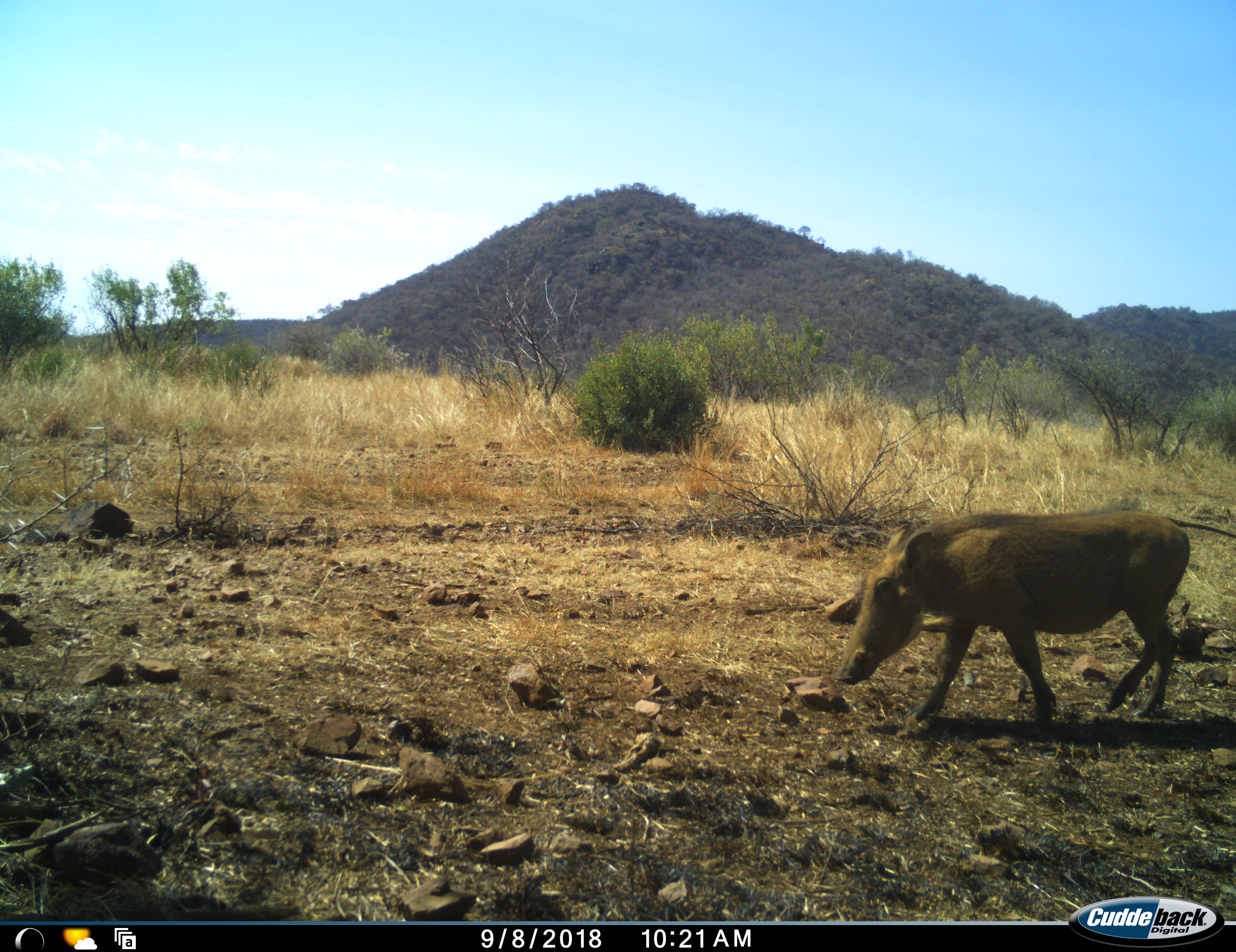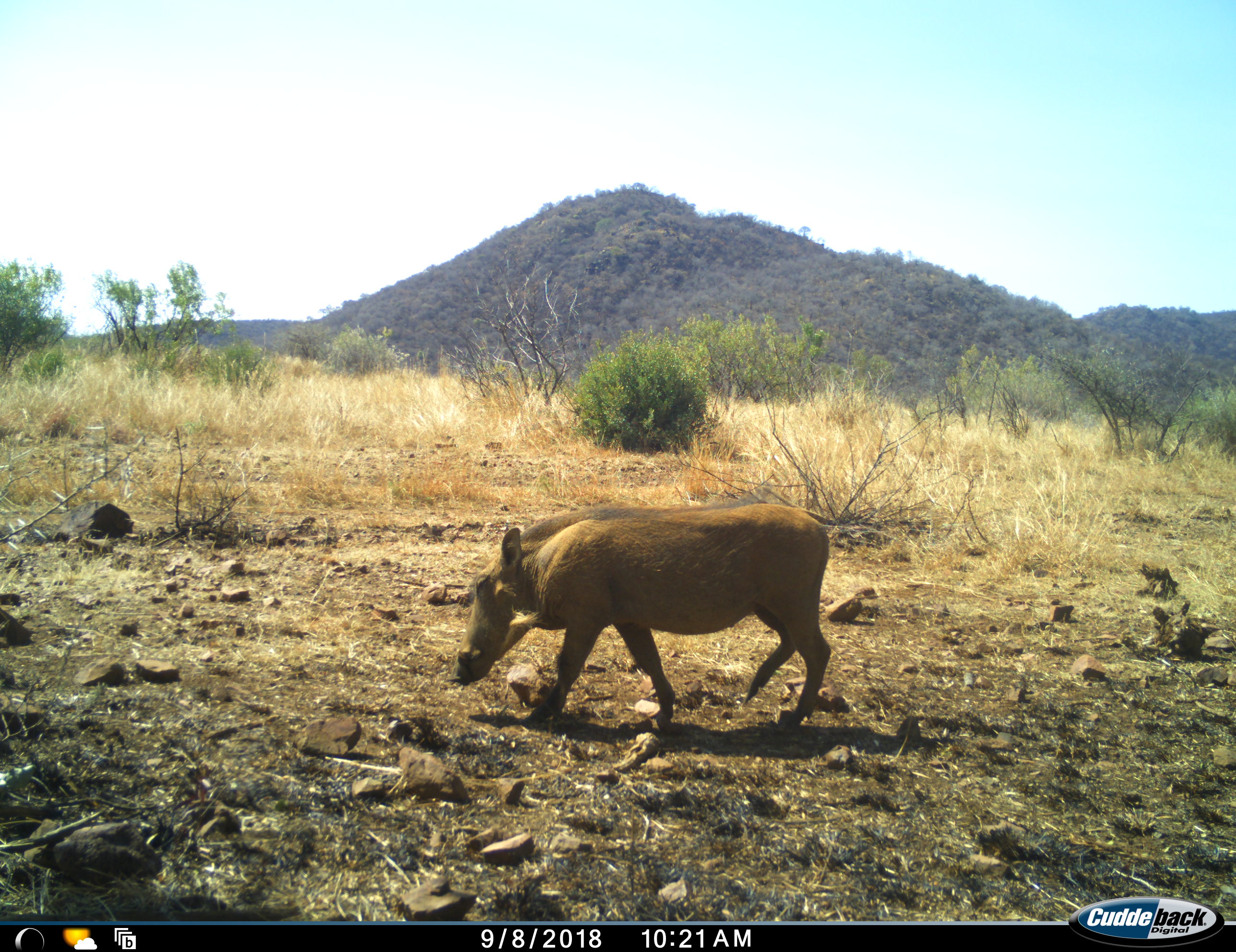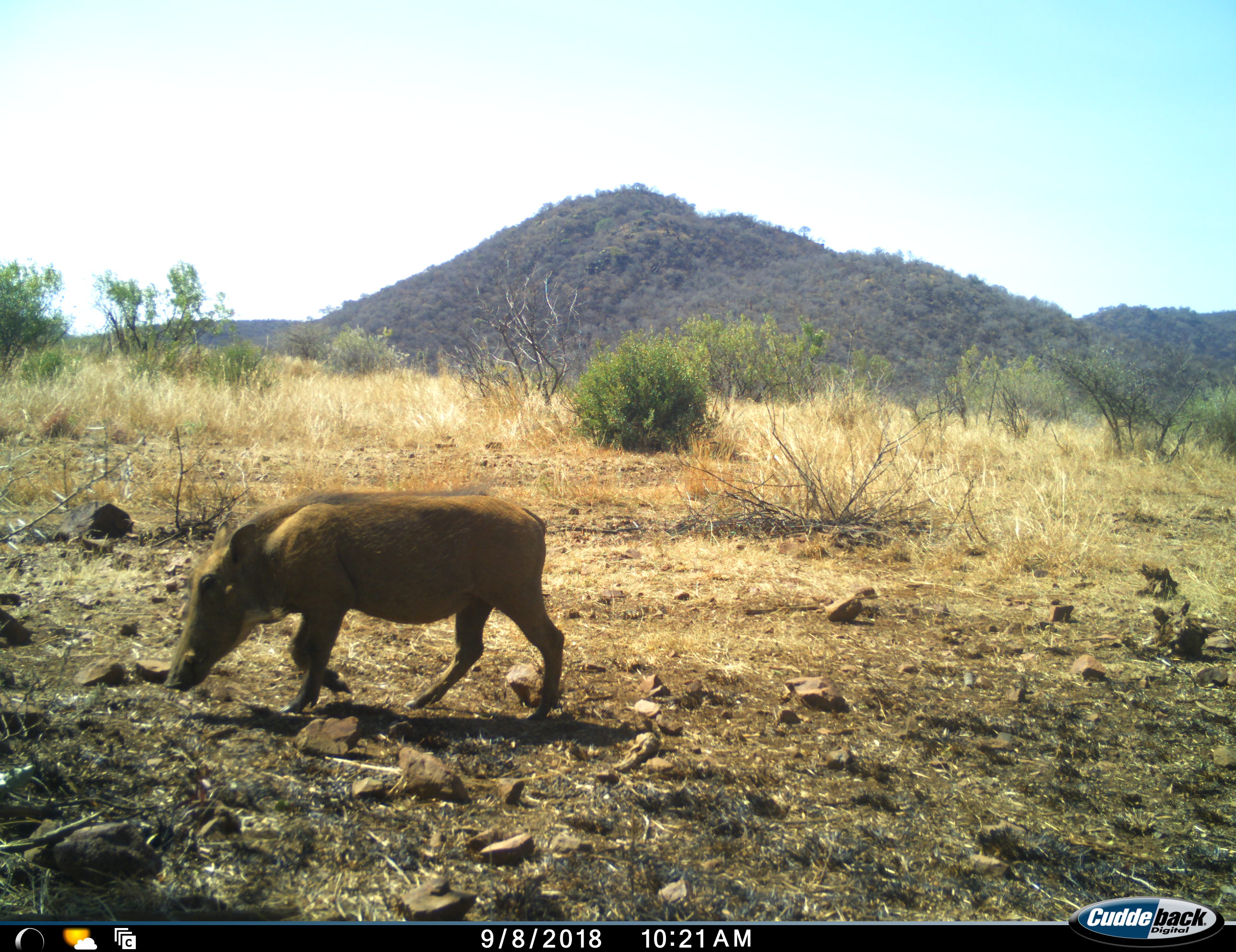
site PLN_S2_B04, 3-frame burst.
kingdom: Animalia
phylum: Chordata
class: Mammalia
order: Artiodactyla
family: Suidae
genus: Phacochoerus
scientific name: Phacochoerus africanus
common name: warthog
Warthog (Phacochoerus africanus), count 1. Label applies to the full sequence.